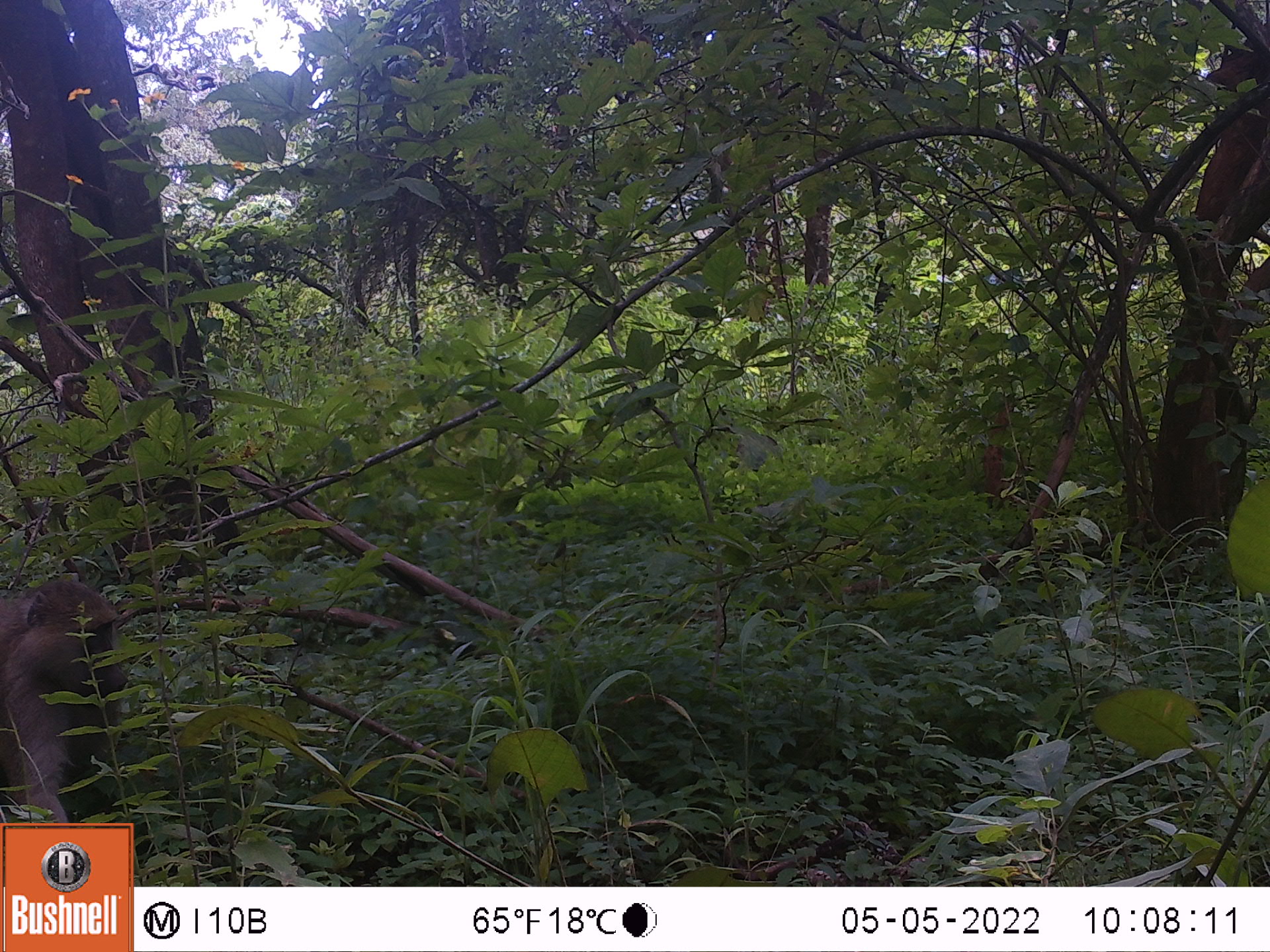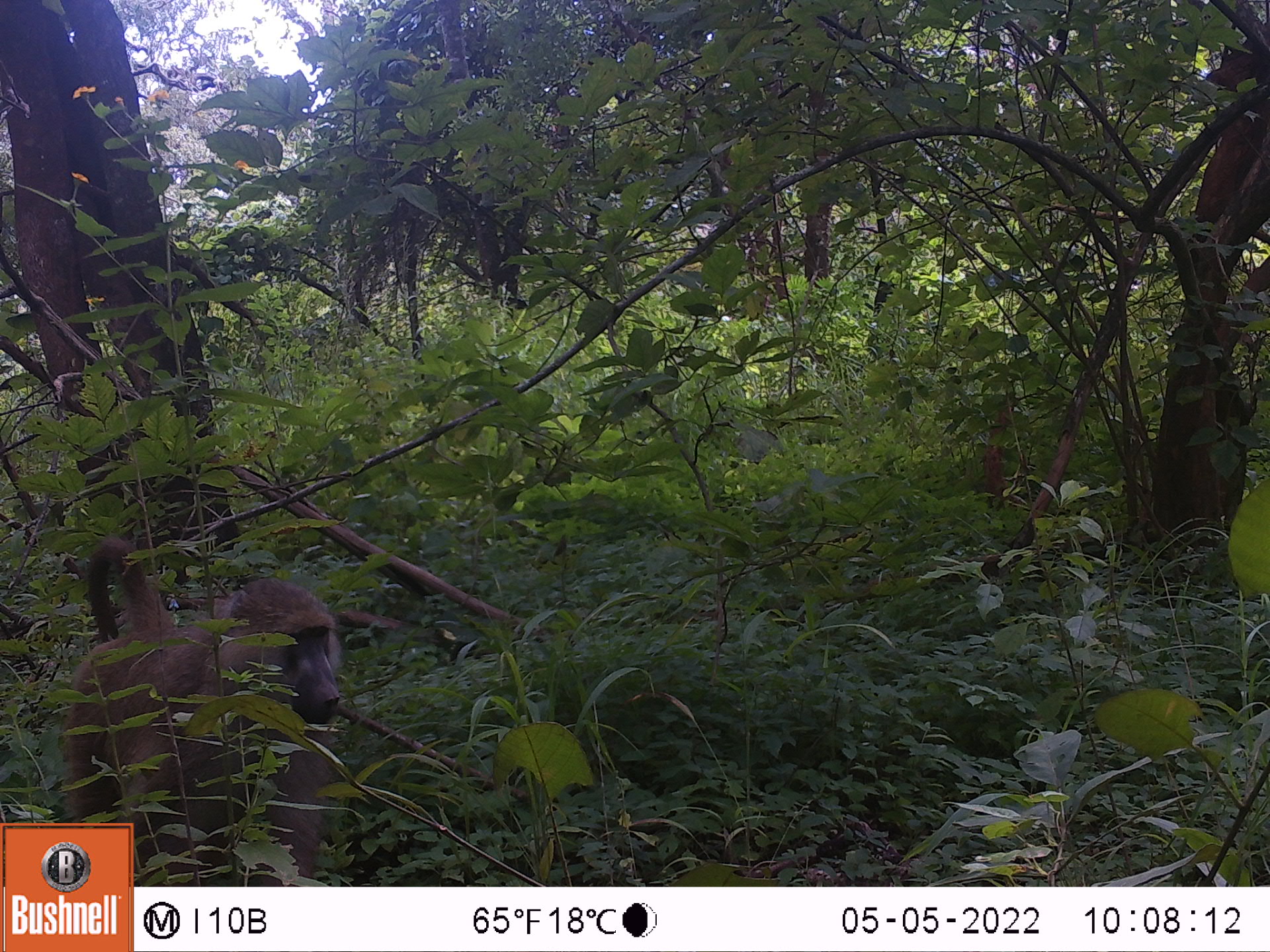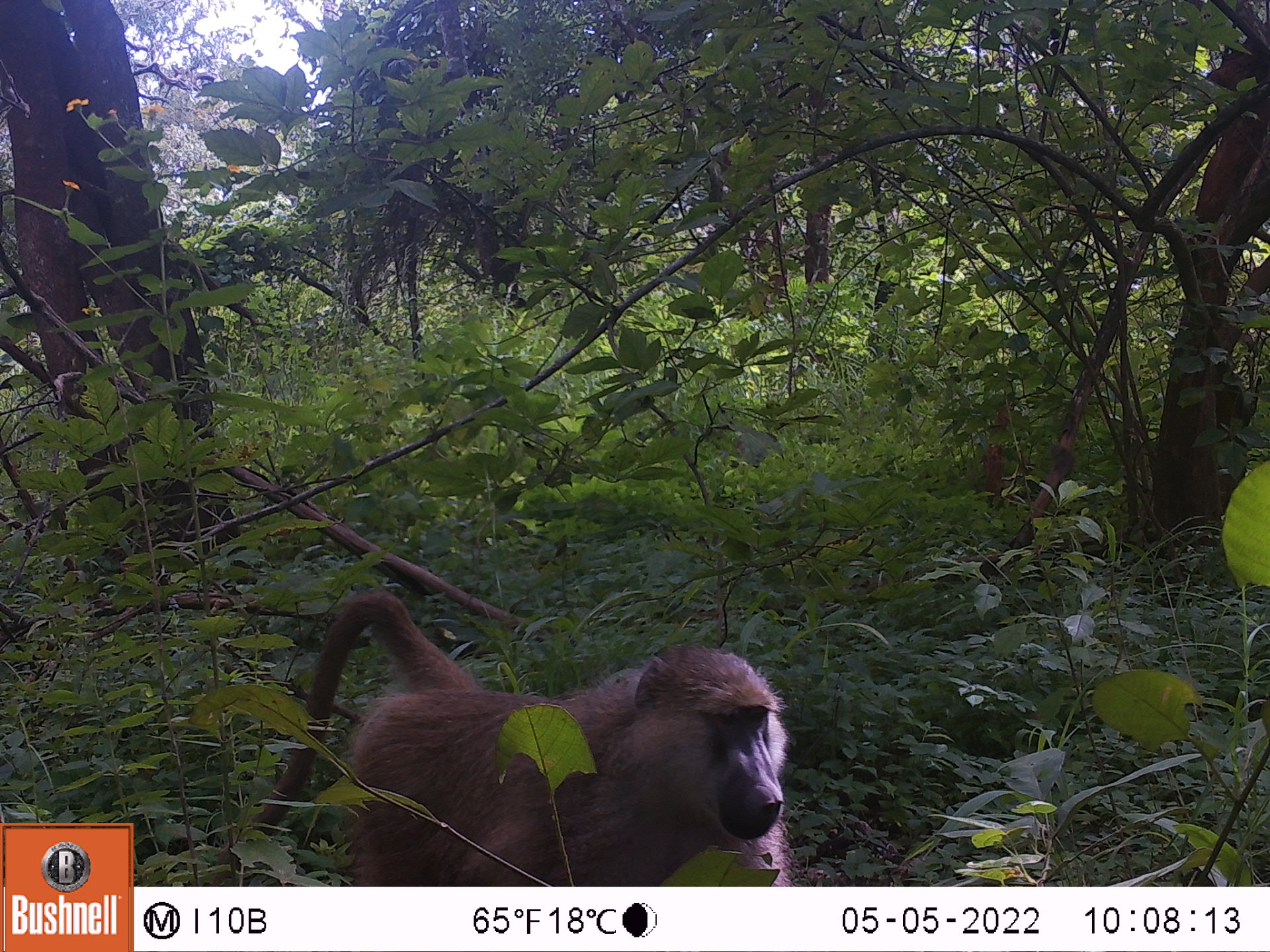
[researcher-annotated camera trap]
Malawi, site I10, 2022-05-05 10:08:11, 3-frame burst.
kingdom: Animalia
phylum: Chordata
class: Mammalia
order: Primates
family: Cercopithecidae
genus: Papio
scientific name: Papio cynocephalus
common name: yellow baboon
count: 1